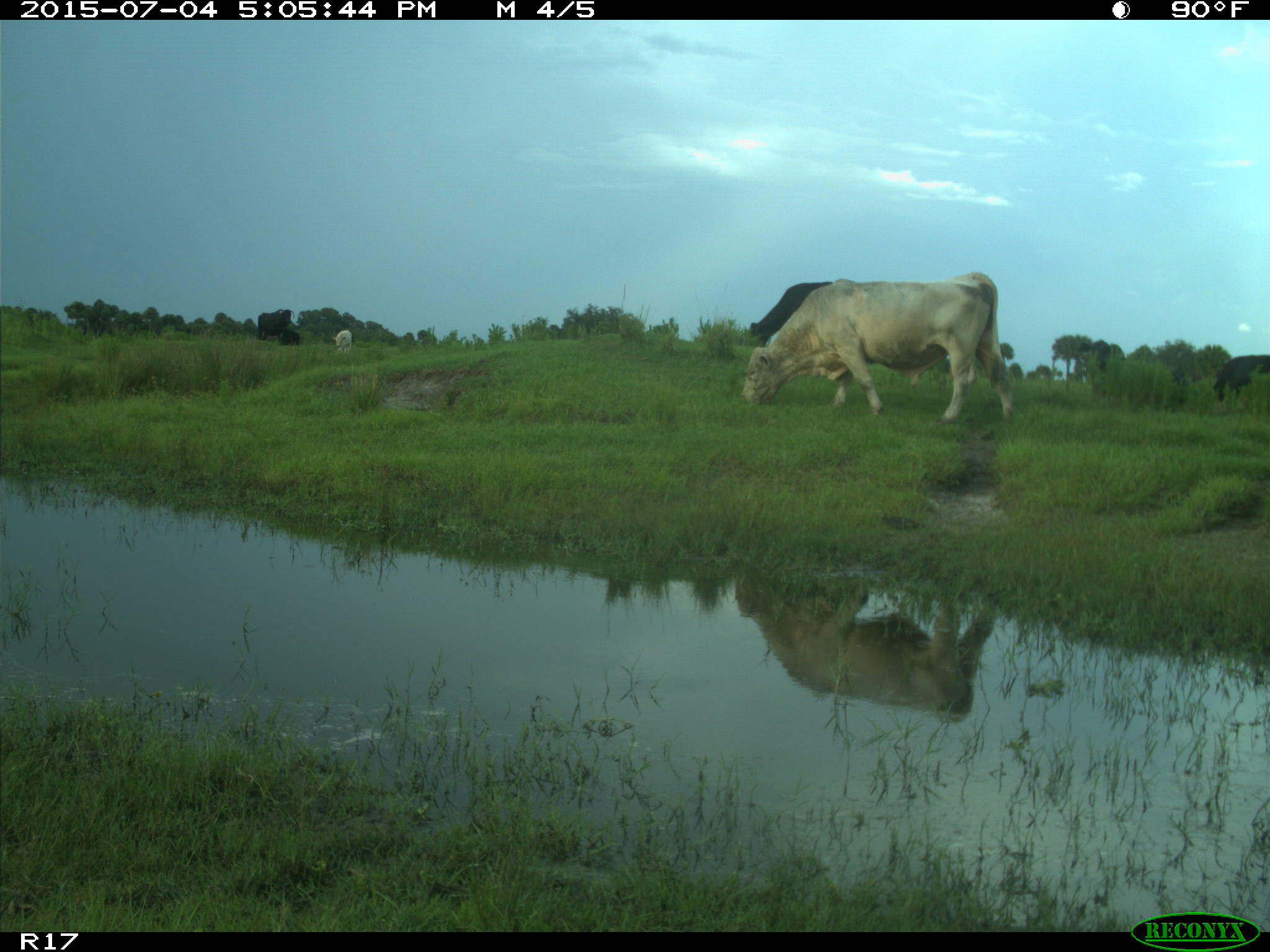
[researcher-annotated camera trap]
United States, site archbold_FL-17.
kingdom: Animalia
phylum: Chordata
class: Mammalia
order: Artiodactyla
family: Bovidae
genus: Bos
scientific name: Bos taurus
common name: domestic cow